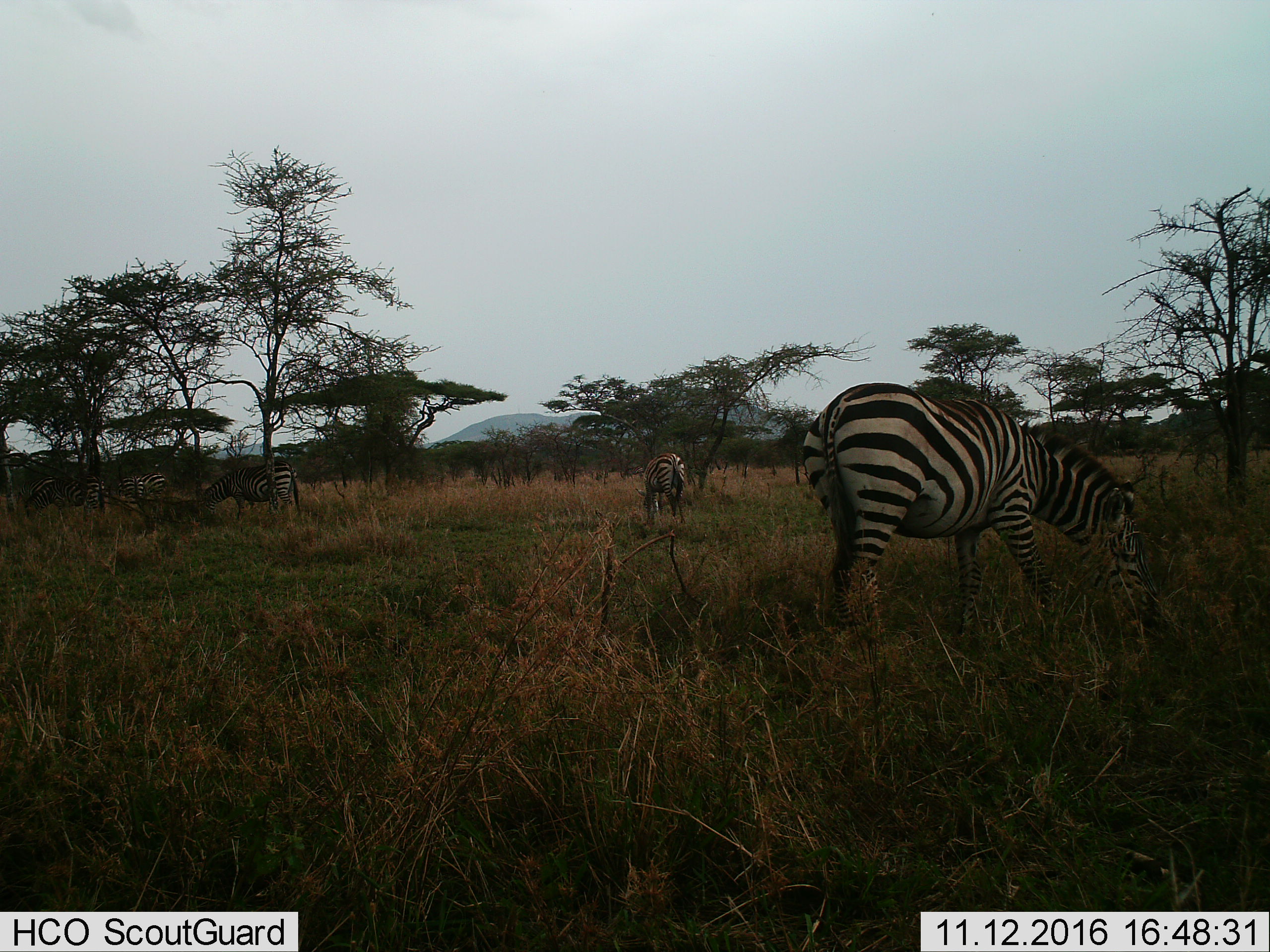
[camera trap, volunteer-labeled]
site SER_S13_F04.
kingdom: Animalia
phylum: Chordata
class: Mammalia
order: Perissodactyla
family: Equidae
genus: Equus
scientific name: Equus quagga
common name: plains zebra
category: zebraplains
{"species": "zebraplains (plains zebra) (Equus quagga)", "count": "5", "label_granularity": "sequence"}